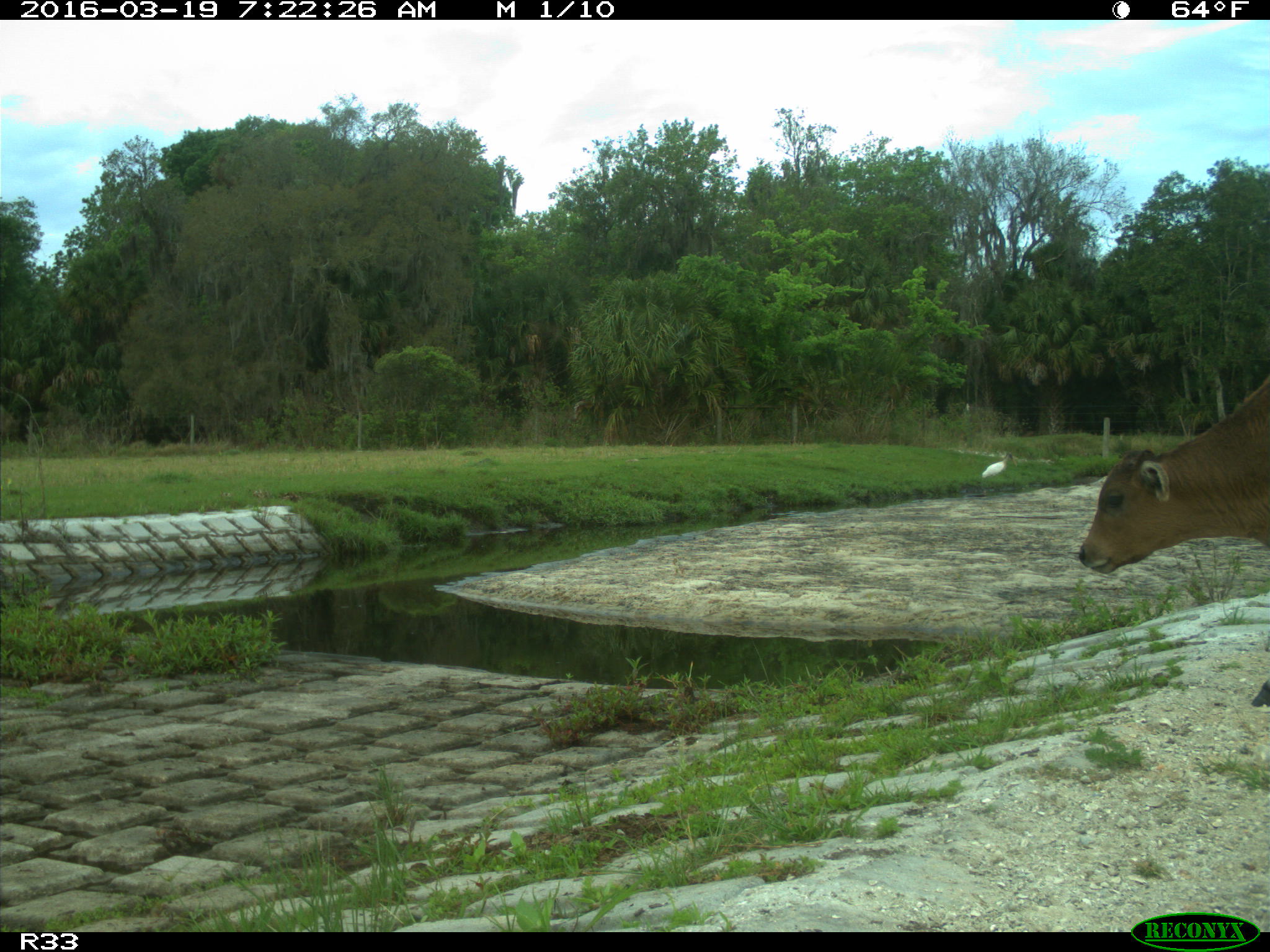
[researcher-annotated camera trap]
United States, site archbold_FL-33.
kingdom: Animalia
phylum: Chordata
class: Mammalia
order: Artiodactyla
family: Bovidae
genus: Bos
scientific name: Bos taurus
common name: domestic cow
Bos taurus (domestic cow).